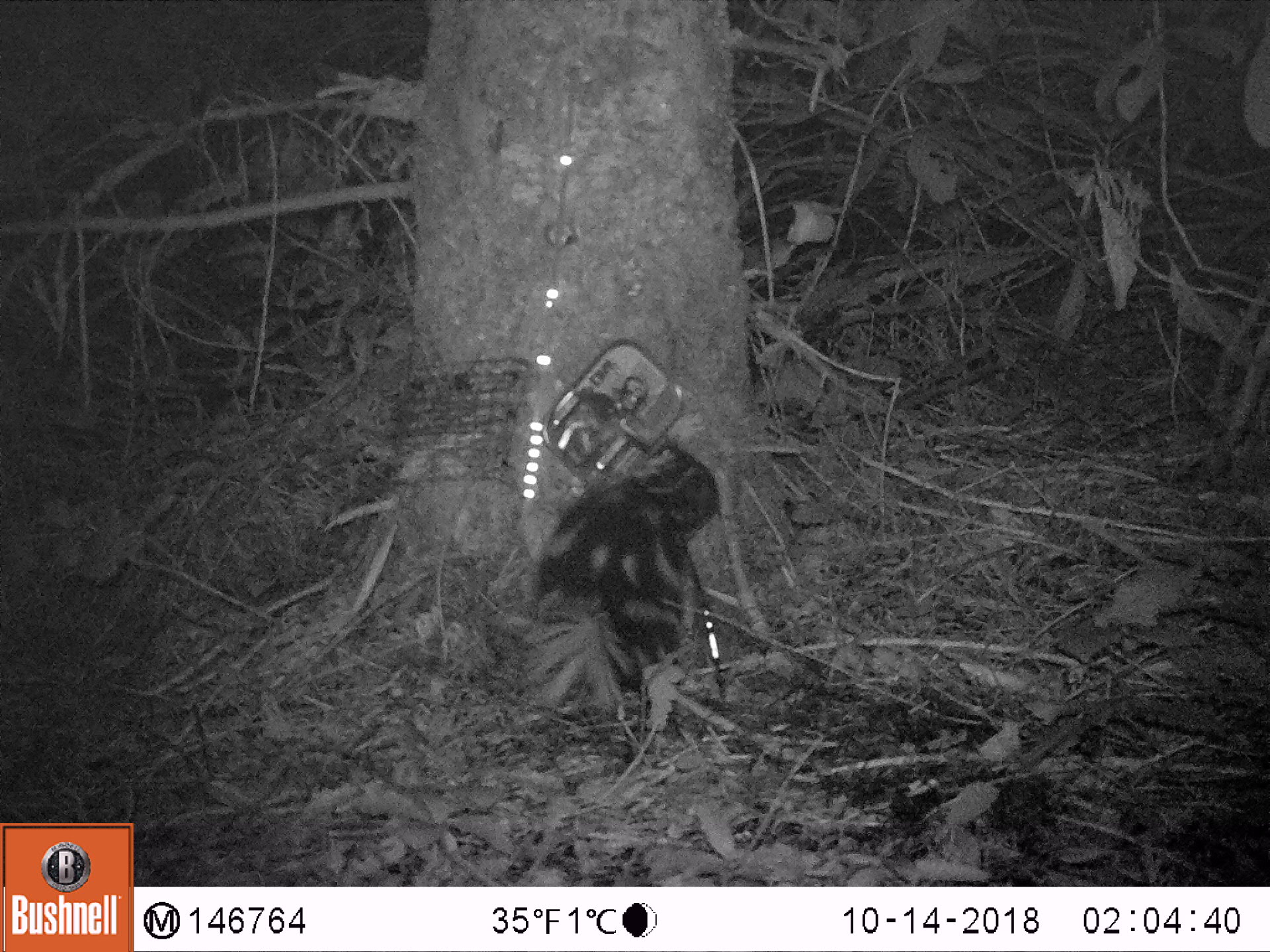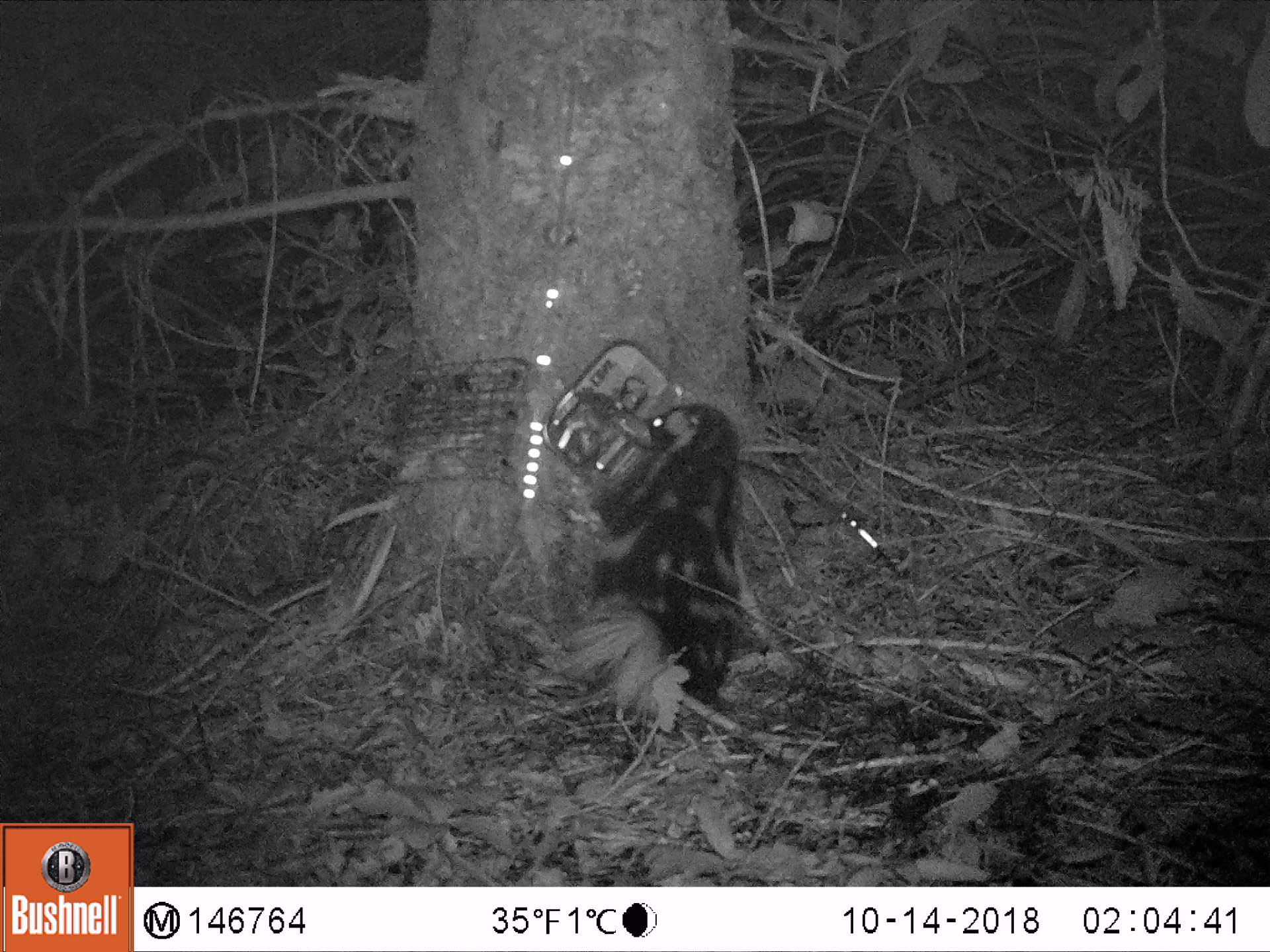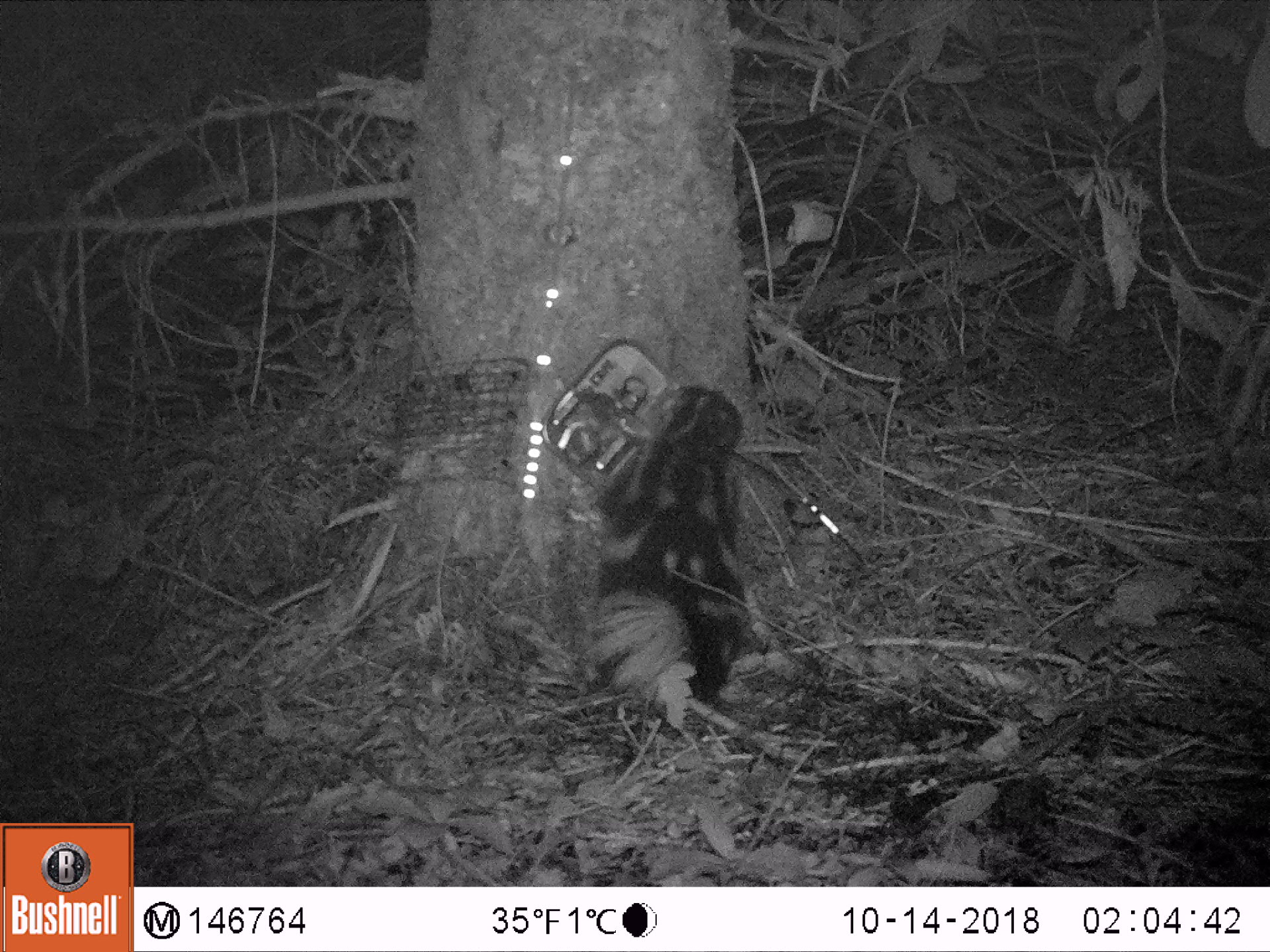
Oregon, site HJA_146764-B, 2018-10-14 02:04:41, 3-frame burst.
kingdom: Animalia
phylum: Chordata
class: Mammalia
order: Carnivora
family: Mephitidae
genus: Spilogale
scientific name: Spilogale gracilis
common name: western spotted skunk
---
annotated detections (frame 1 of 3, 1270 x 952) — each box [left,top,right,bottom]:
western spotted skunk: [507,409,740,725]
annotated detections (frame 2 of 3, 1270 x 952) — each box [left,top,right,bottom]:
western spotted skunk: [550,401,767,741]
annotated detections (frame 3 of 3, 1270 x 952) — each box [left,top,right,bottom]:
western spotted skunk: [579,366,765,728]